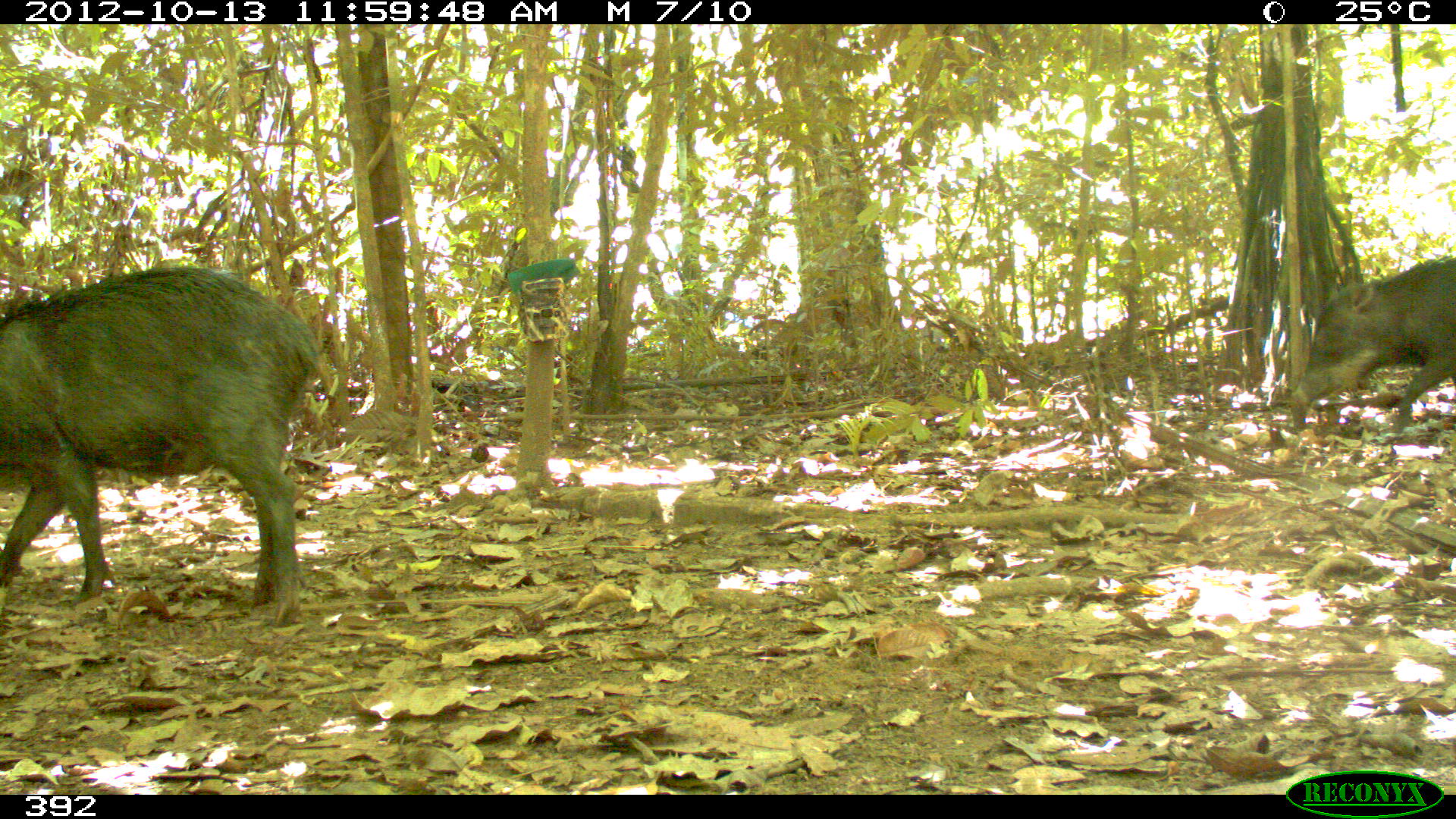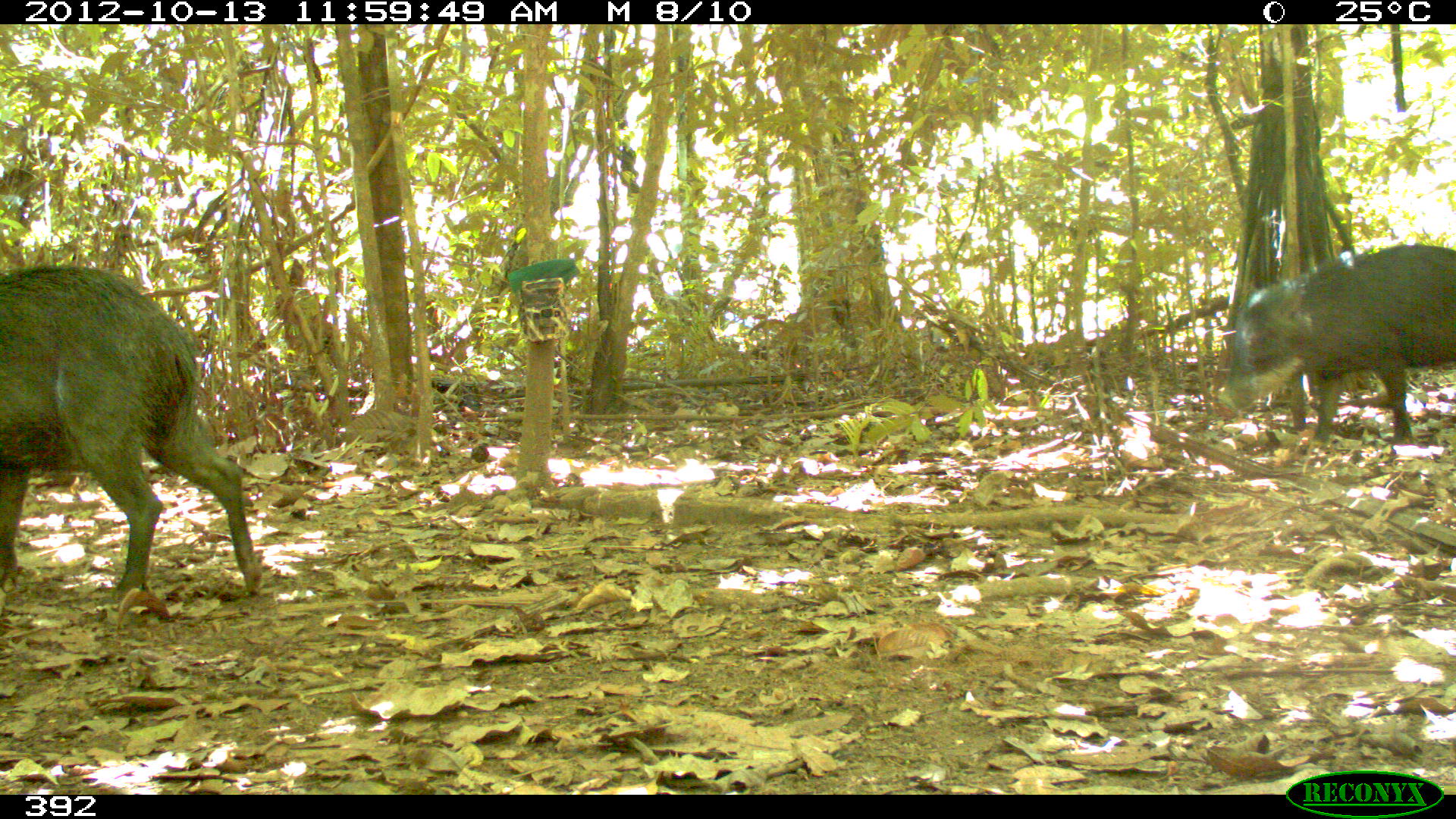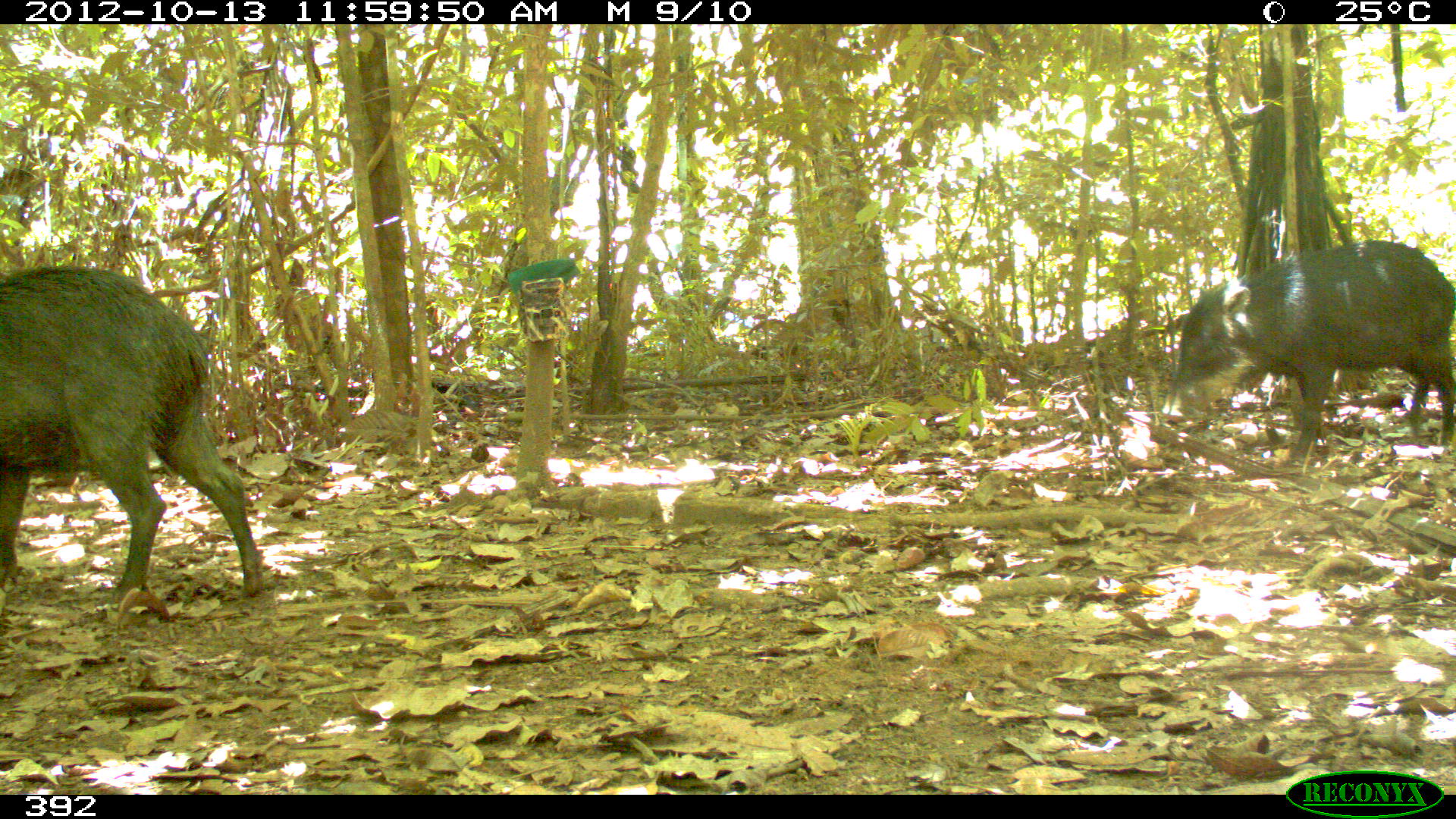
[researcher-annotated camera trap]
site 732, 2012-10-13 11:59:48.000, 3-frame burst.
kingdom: Animalia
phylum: Chordata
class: Mammalia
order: Artiodactyla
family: Tayassuidae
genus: Tayassu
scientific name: Tayassu pecari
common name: white-lipped peccary